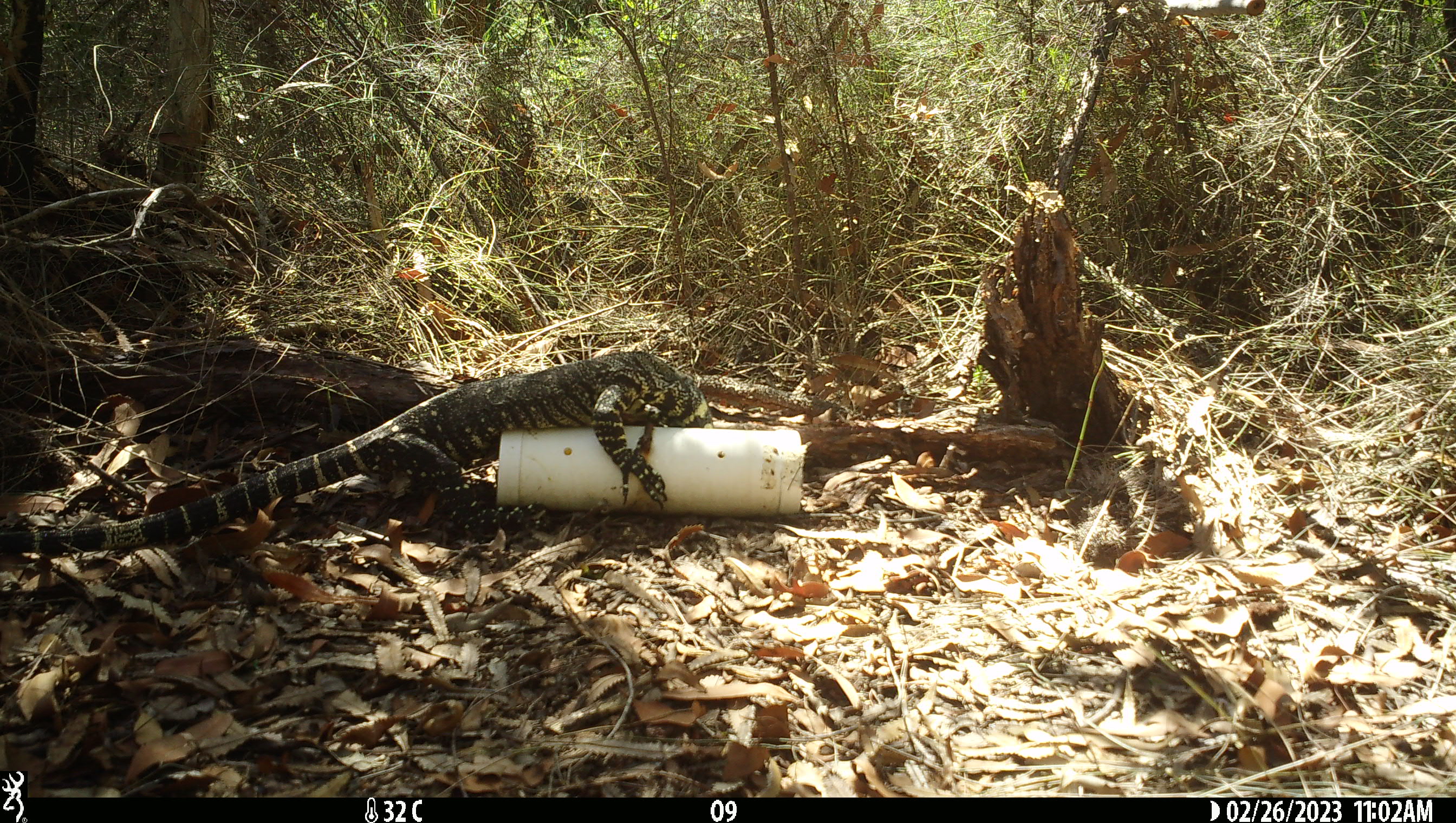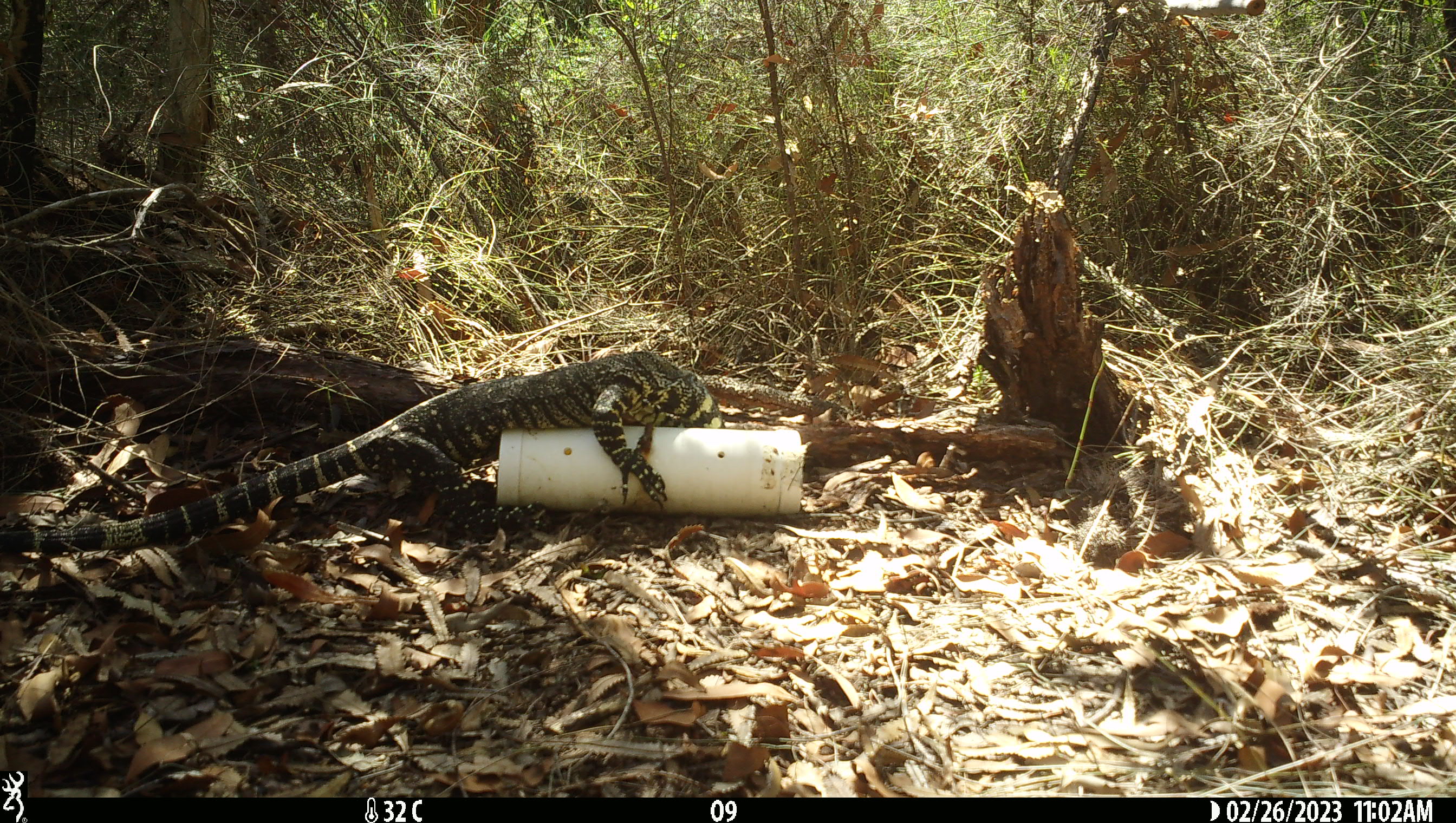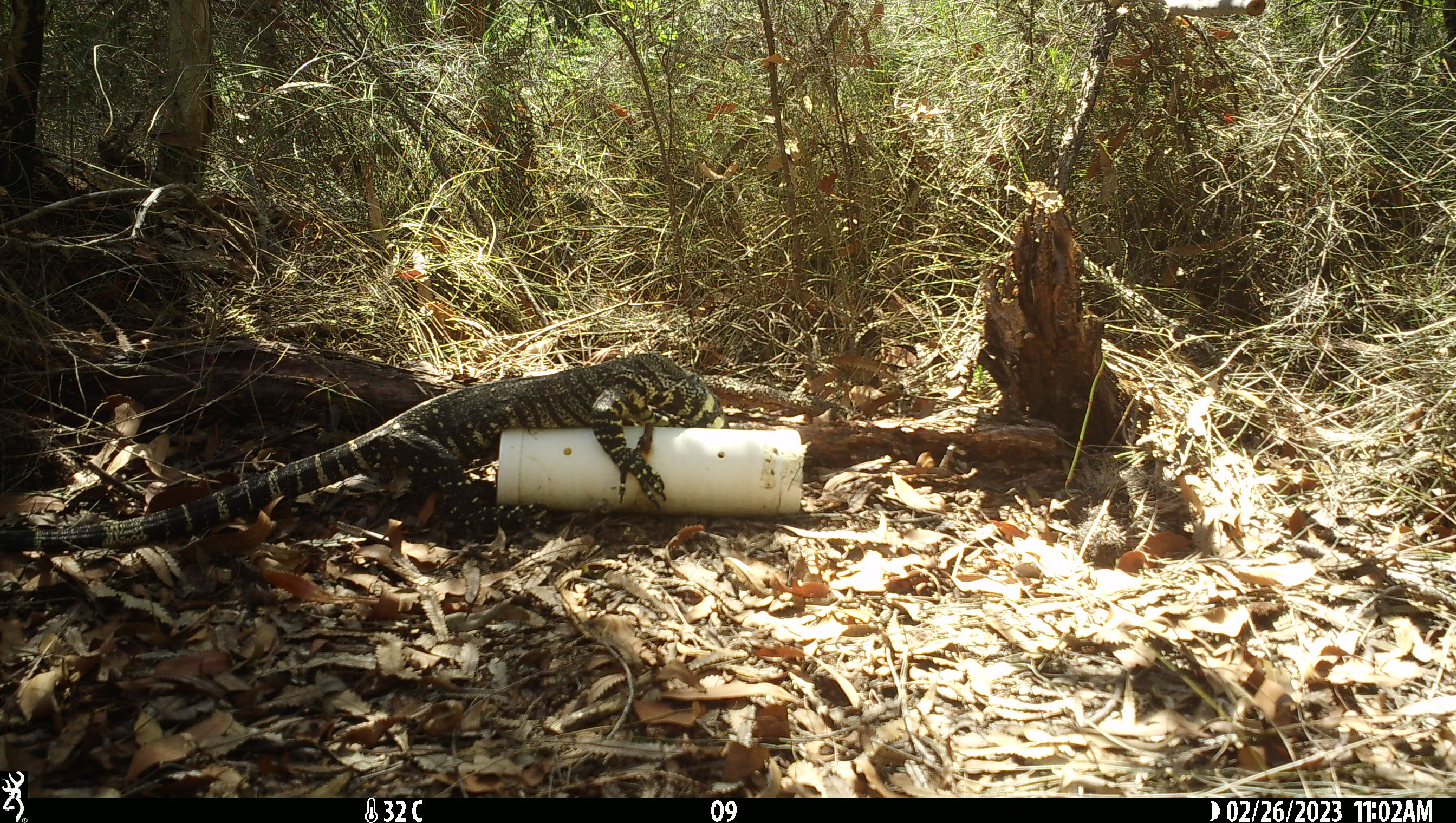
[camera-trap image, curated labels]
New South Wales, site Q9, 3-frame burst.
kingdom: Animalia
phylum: Chordata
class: Reptilia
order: Squamata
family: Varanidae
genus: Varanus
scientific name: Varanus varius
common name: lace monitor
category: goanna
Goanna (lace monitor) (Varanus varius).